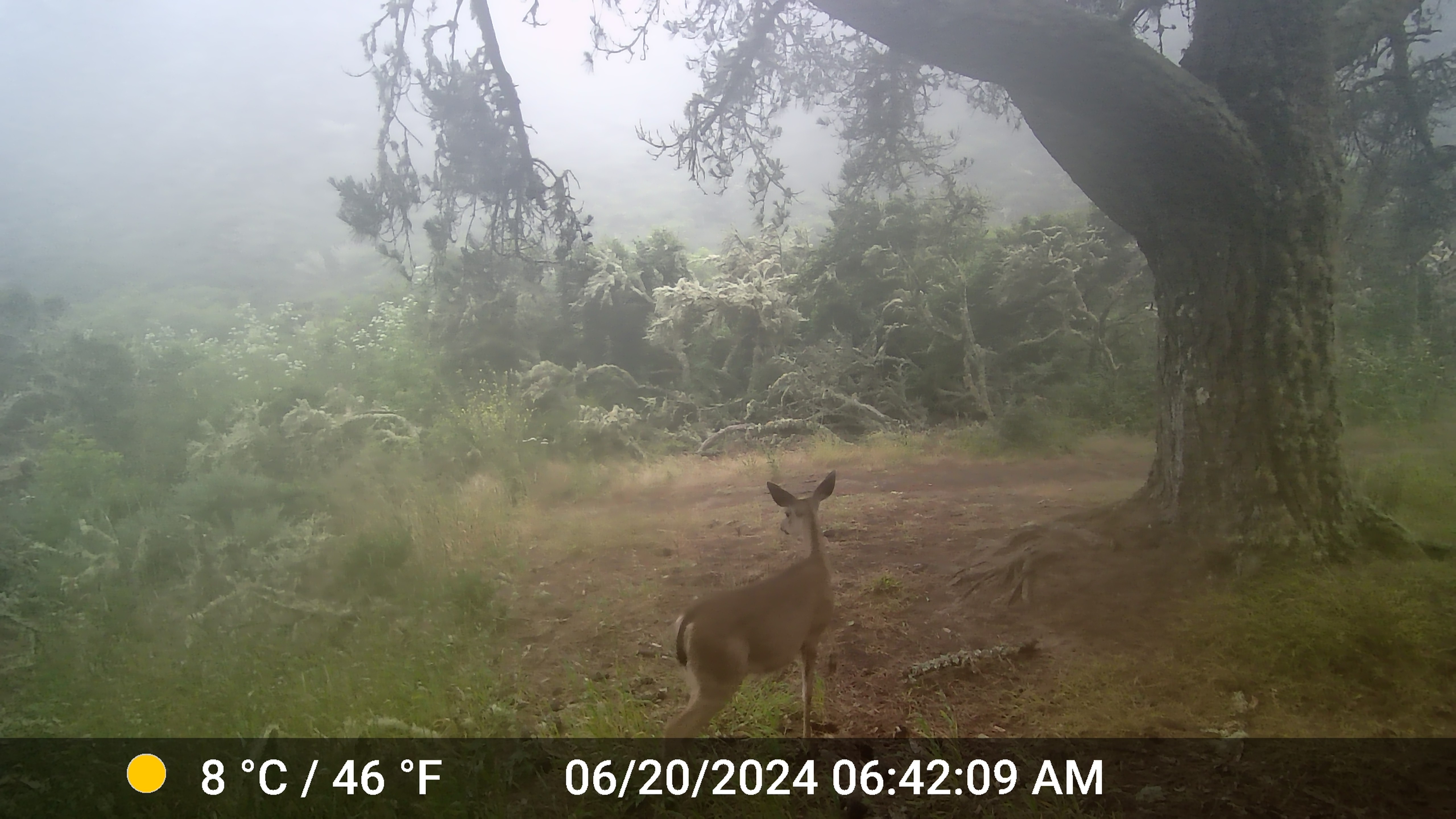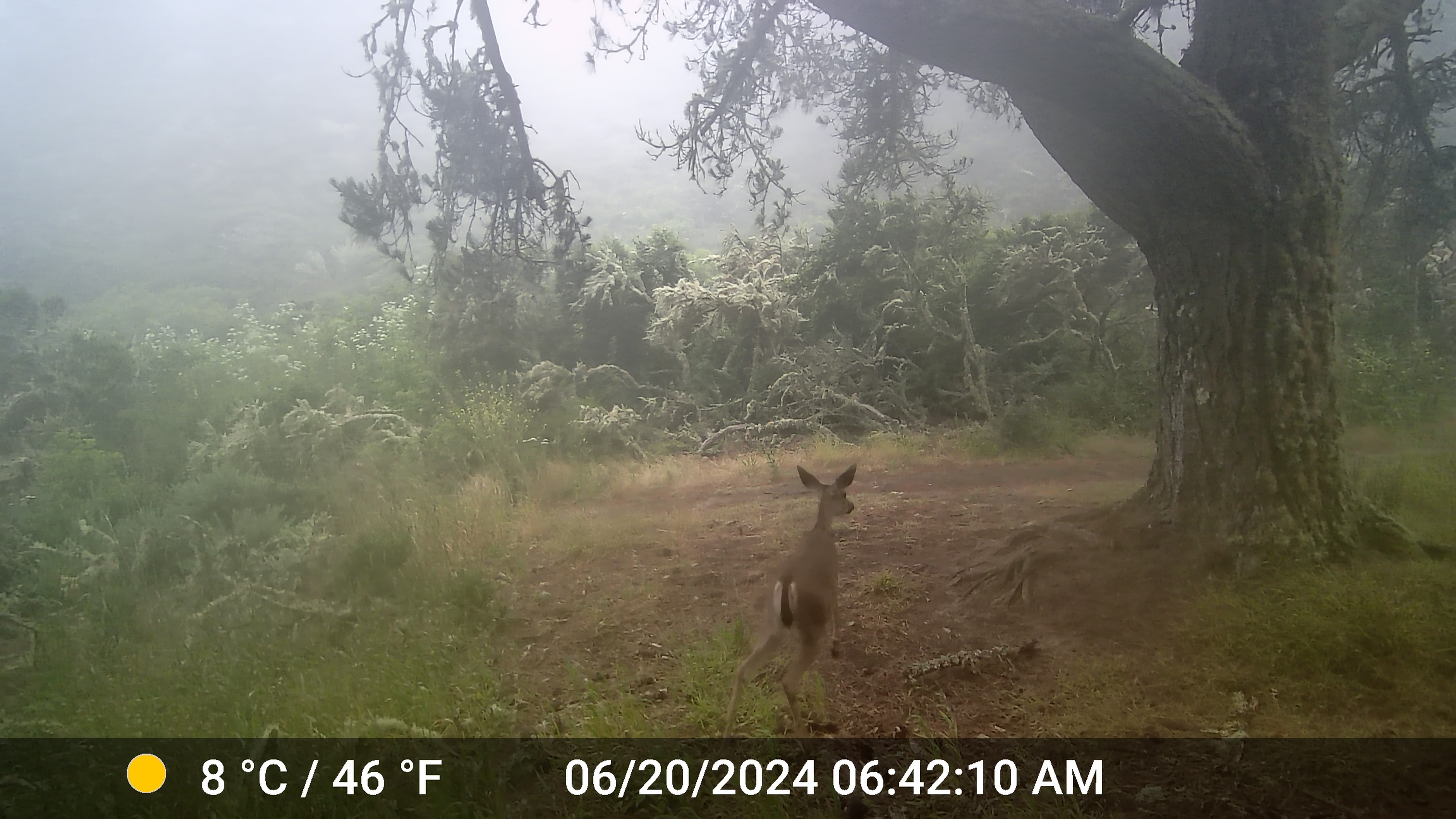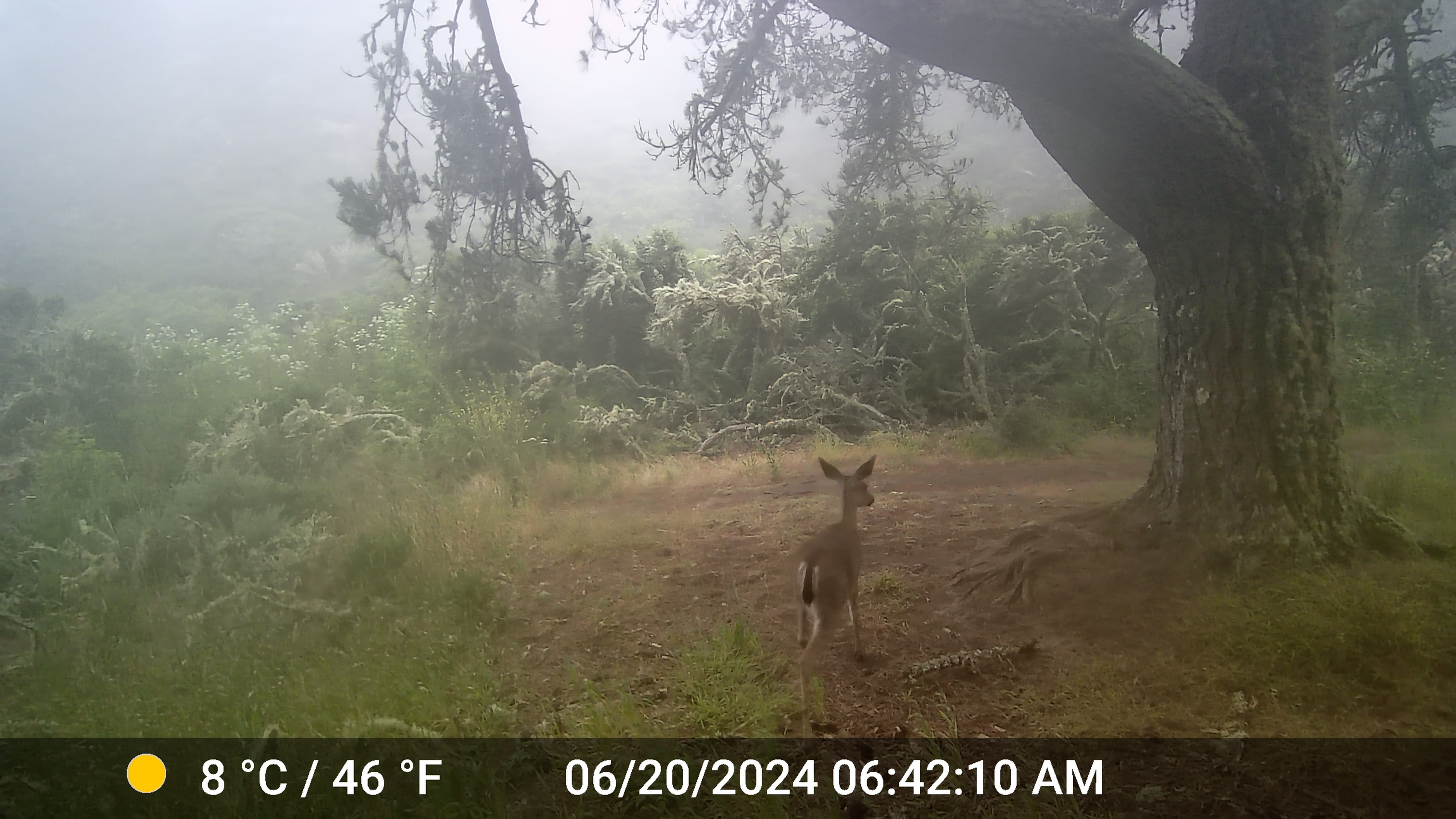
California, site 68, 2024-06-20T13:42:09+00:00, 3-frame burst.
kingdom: Animalia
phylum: Chordata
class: Mammalia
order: Artiodactyla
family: Cervidae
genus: Odocoileus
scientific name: Odocoileus hemionus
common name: mule deer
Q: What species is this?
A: Mule deer (Odocoileus hemionus).